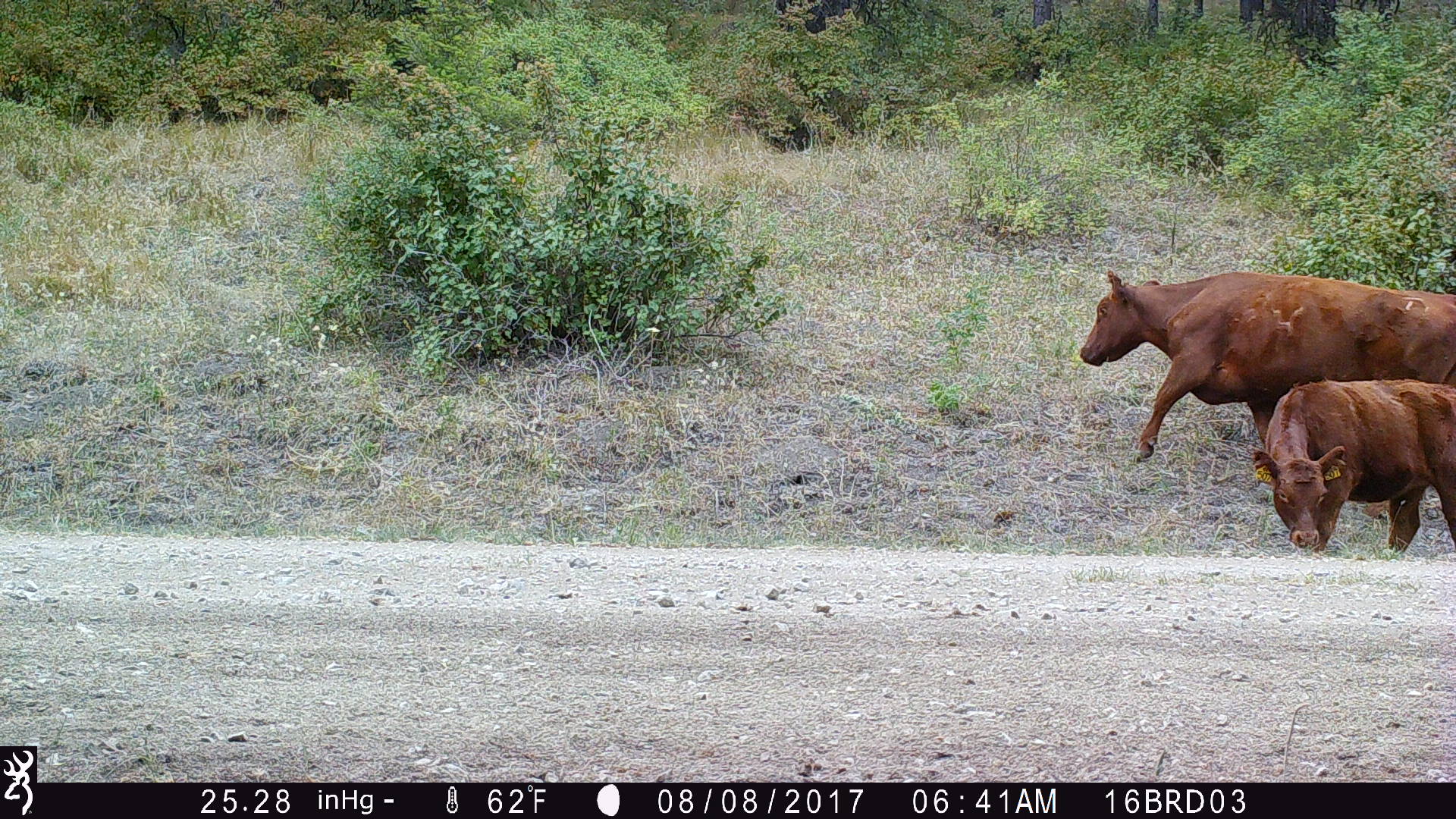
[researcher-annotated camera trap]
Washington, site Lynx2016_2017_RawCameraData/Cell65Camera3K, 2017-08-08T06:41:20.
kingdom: Animalia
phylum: Chordata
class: Mammalia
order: Artiodactyla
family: Bovidae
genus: Bos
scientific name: Bos taurus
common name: domestic cattle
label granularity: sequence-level